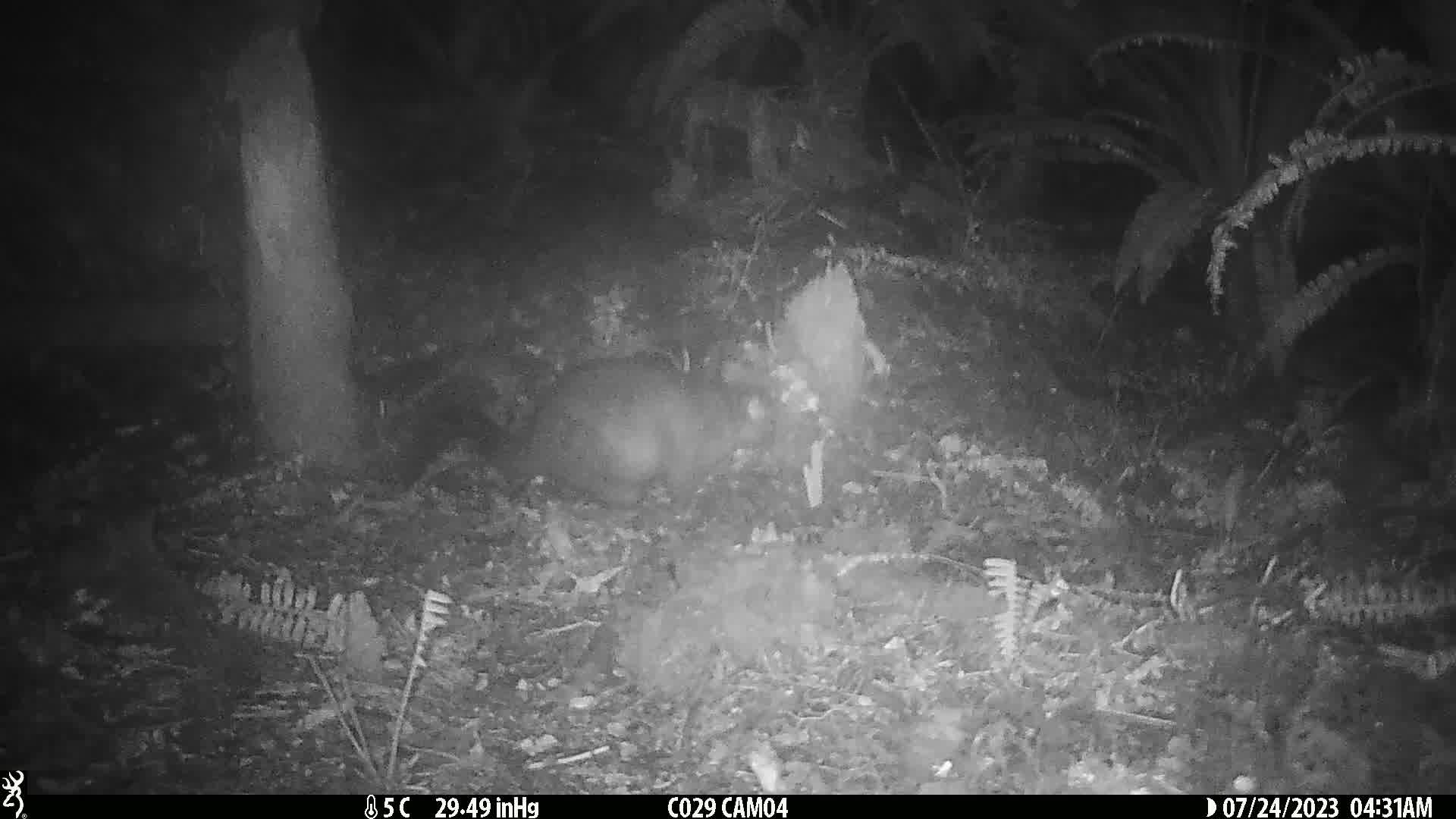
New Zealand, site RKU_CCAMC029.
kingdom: Animalia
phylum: Chordata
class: Mammalia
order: Diprotodontia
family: Phalangeridae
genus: Trichosurus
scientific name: Trichosurus vulpecula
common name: common brushtail possum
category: possum